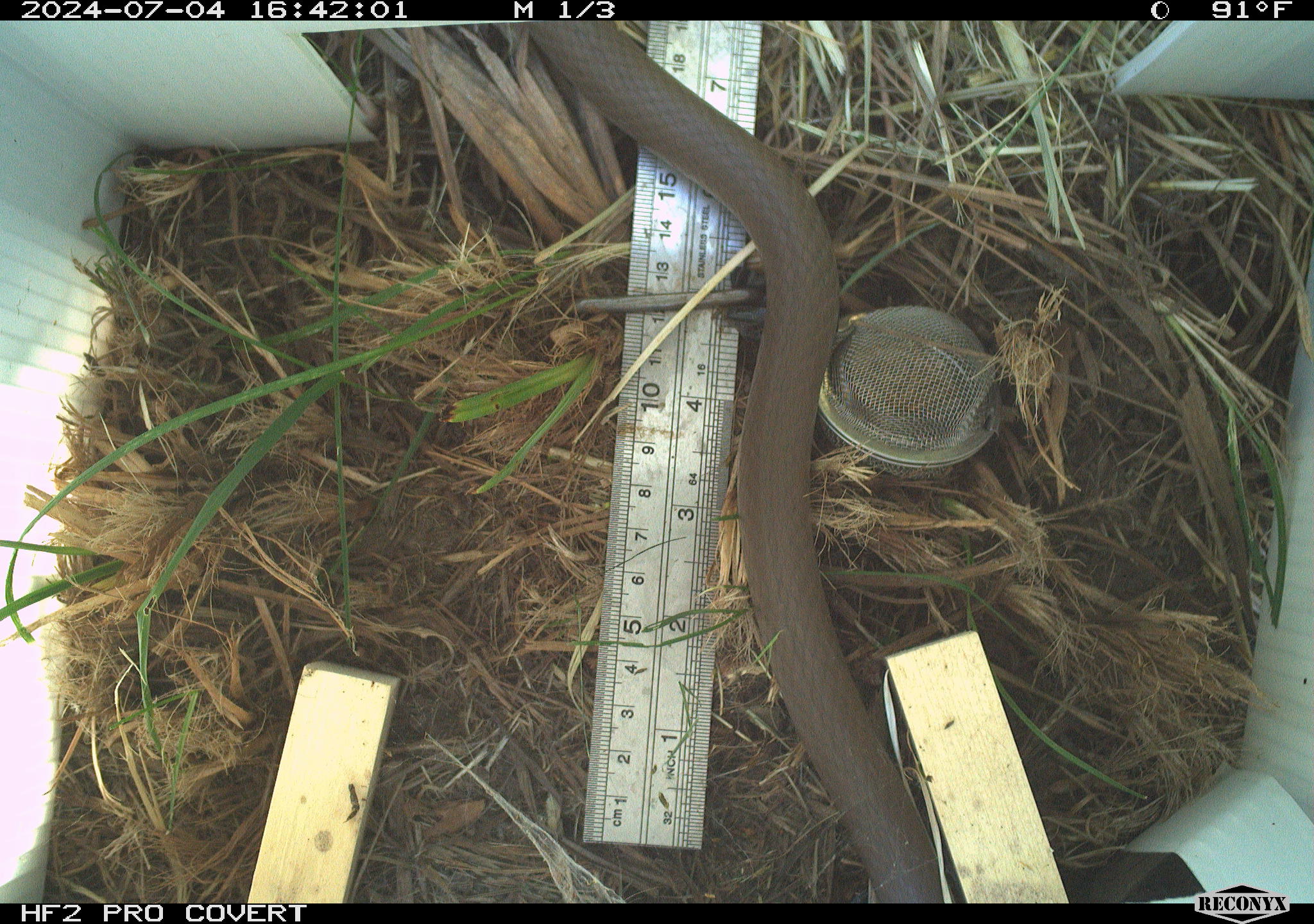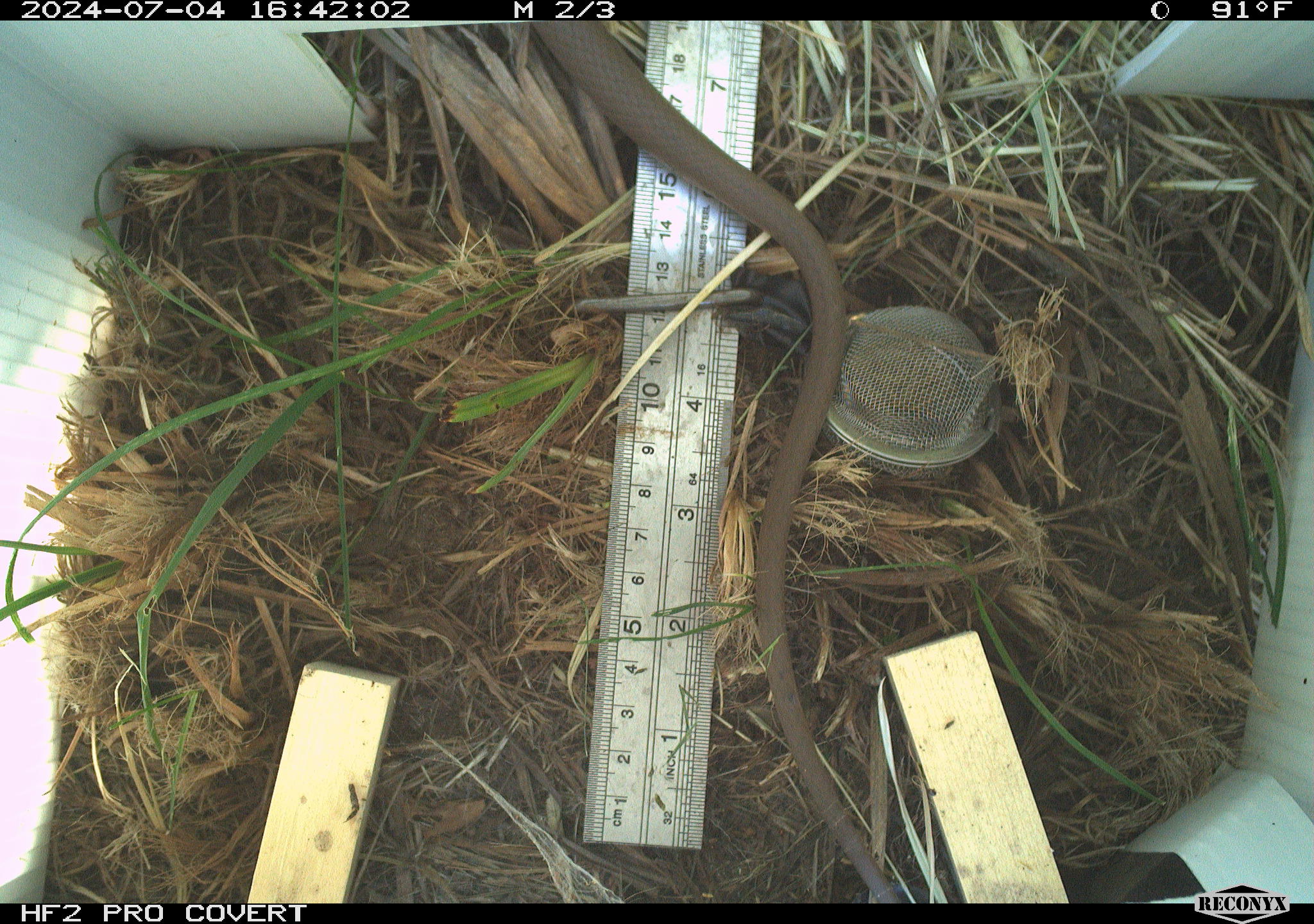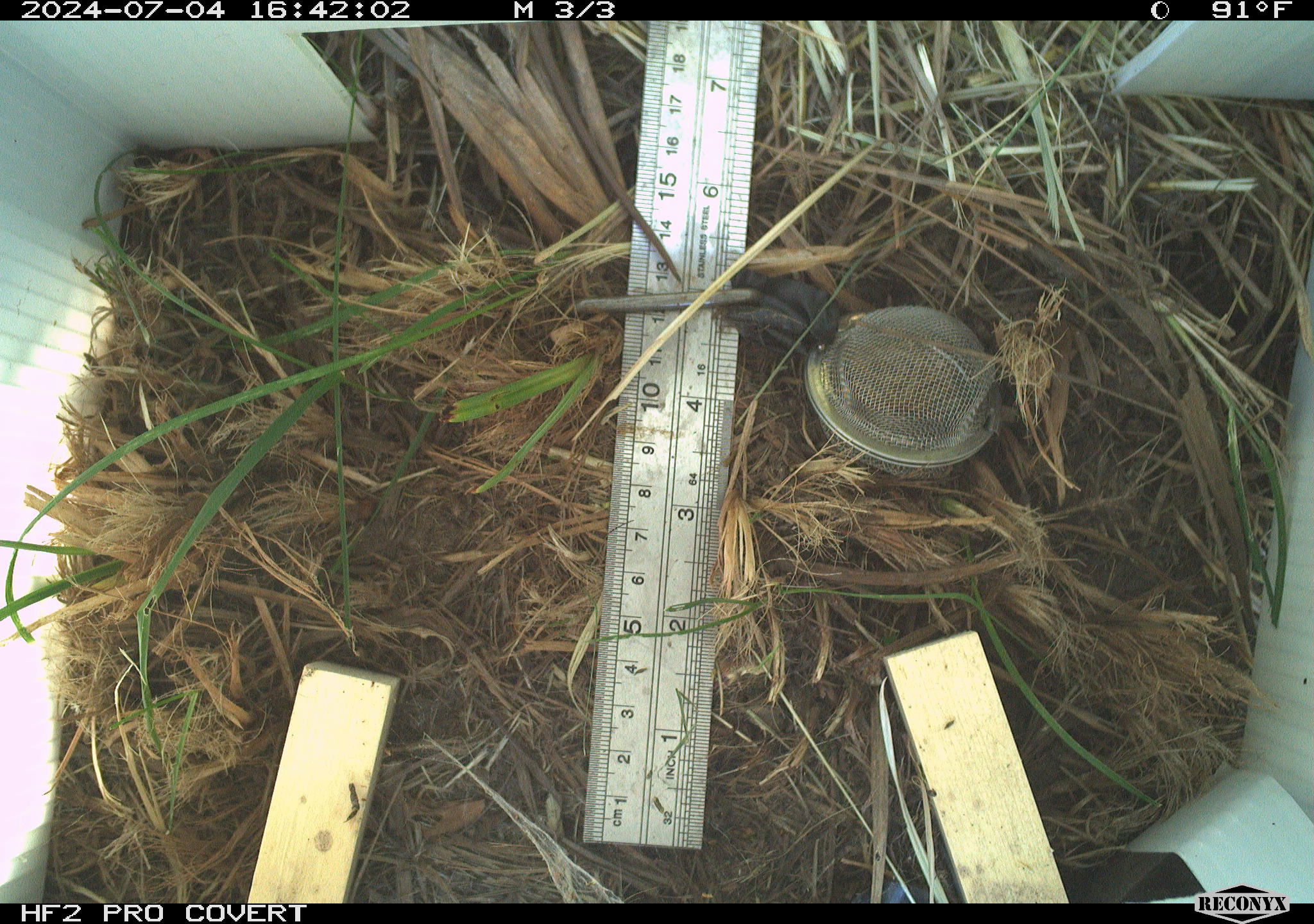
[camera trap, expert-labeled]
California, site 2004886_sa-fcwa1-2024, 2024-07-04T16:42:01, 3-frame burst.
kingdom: Animalia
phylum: Chordata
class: Reptilia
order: Squamata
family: Colubridae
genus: Coluber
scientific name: Coluber constrictor mormon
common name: western yellow-bellied racer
Western yellow-bellied racer (Coluber constrictor mormon).